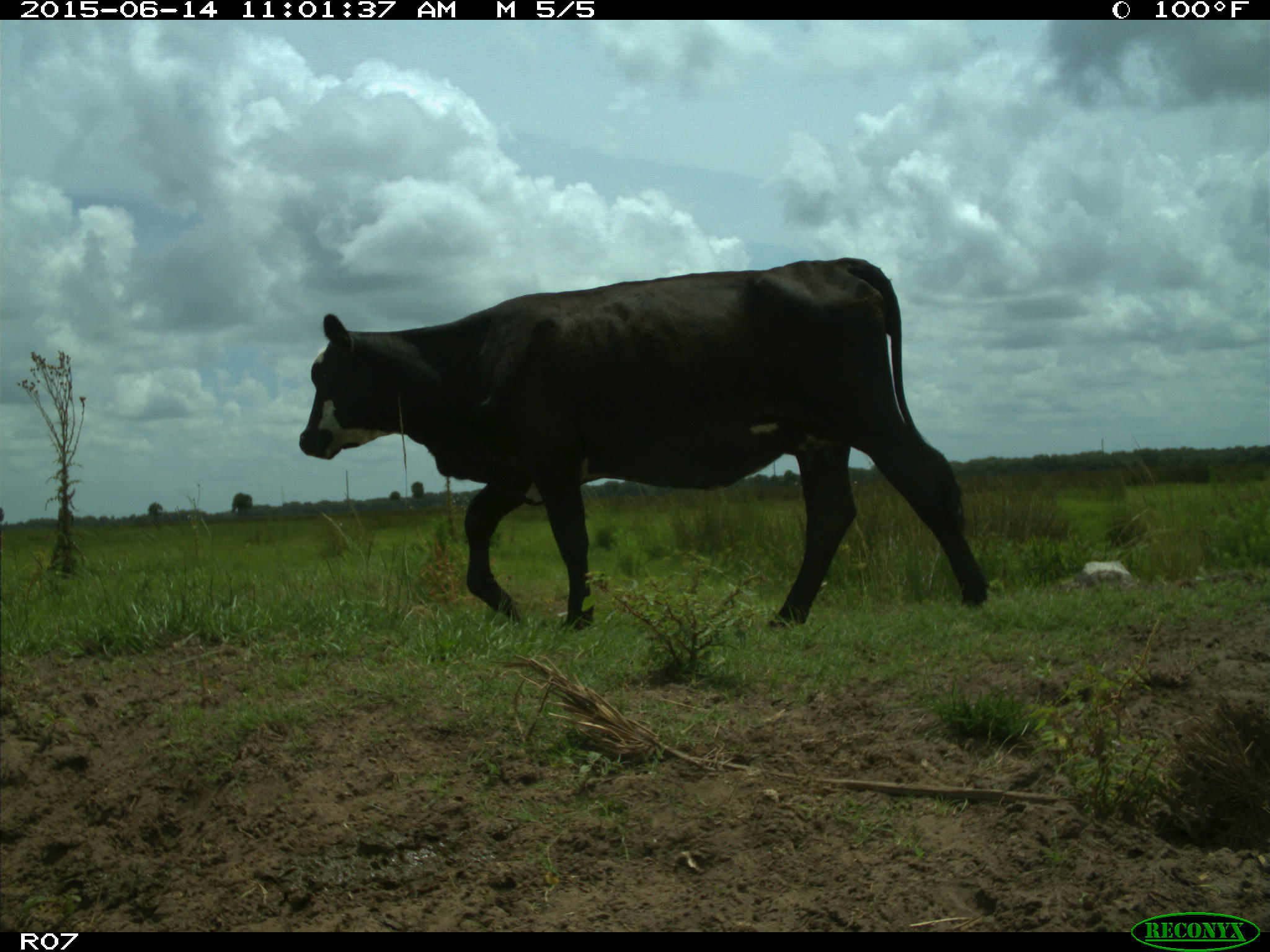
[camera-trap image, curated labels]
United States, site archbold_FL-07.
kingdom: Animalia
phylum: Chordata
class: Mammalia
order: Artiodactyla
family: Bovidae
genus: Bos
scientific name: Bos taurus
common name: domestic cow